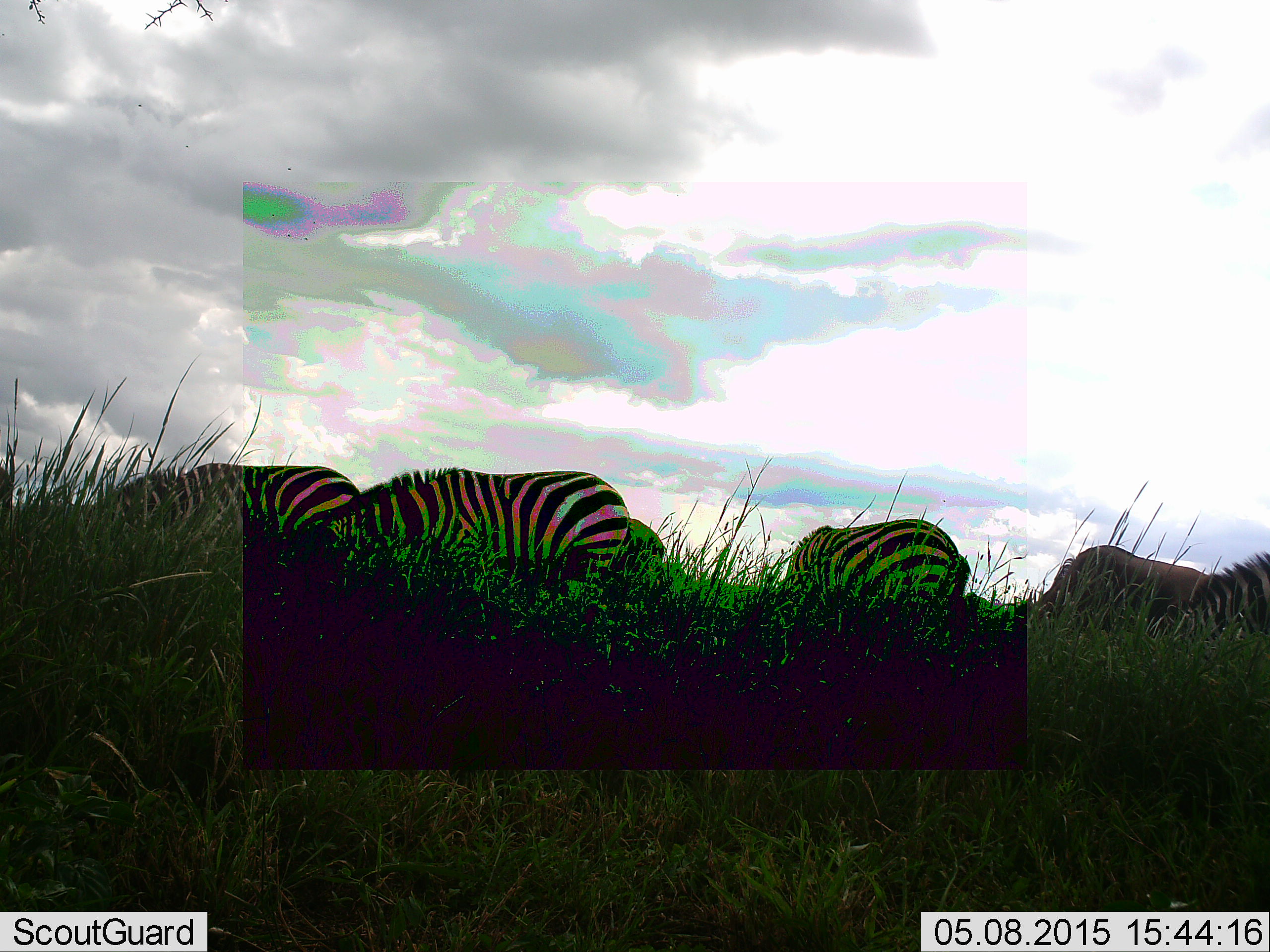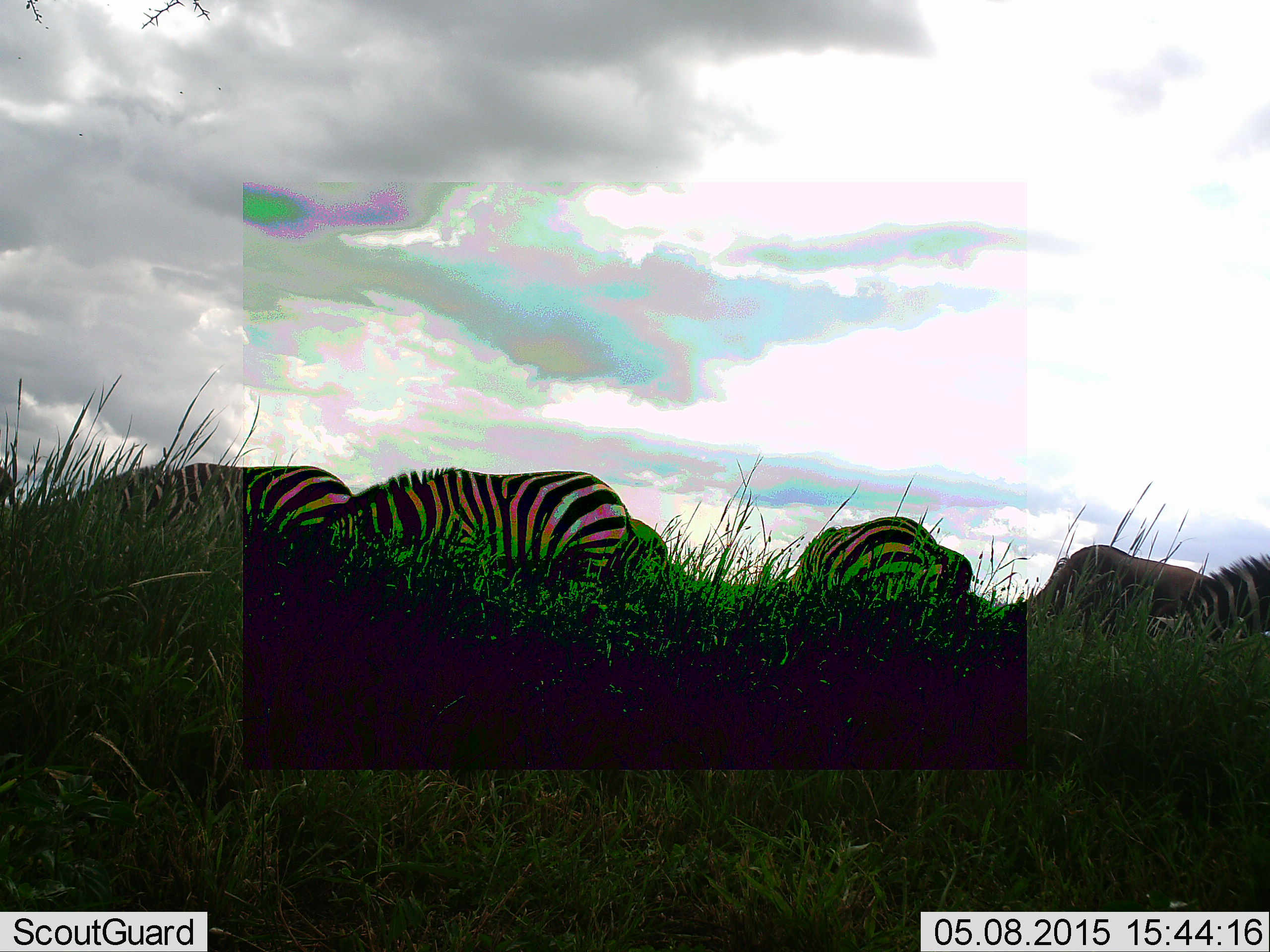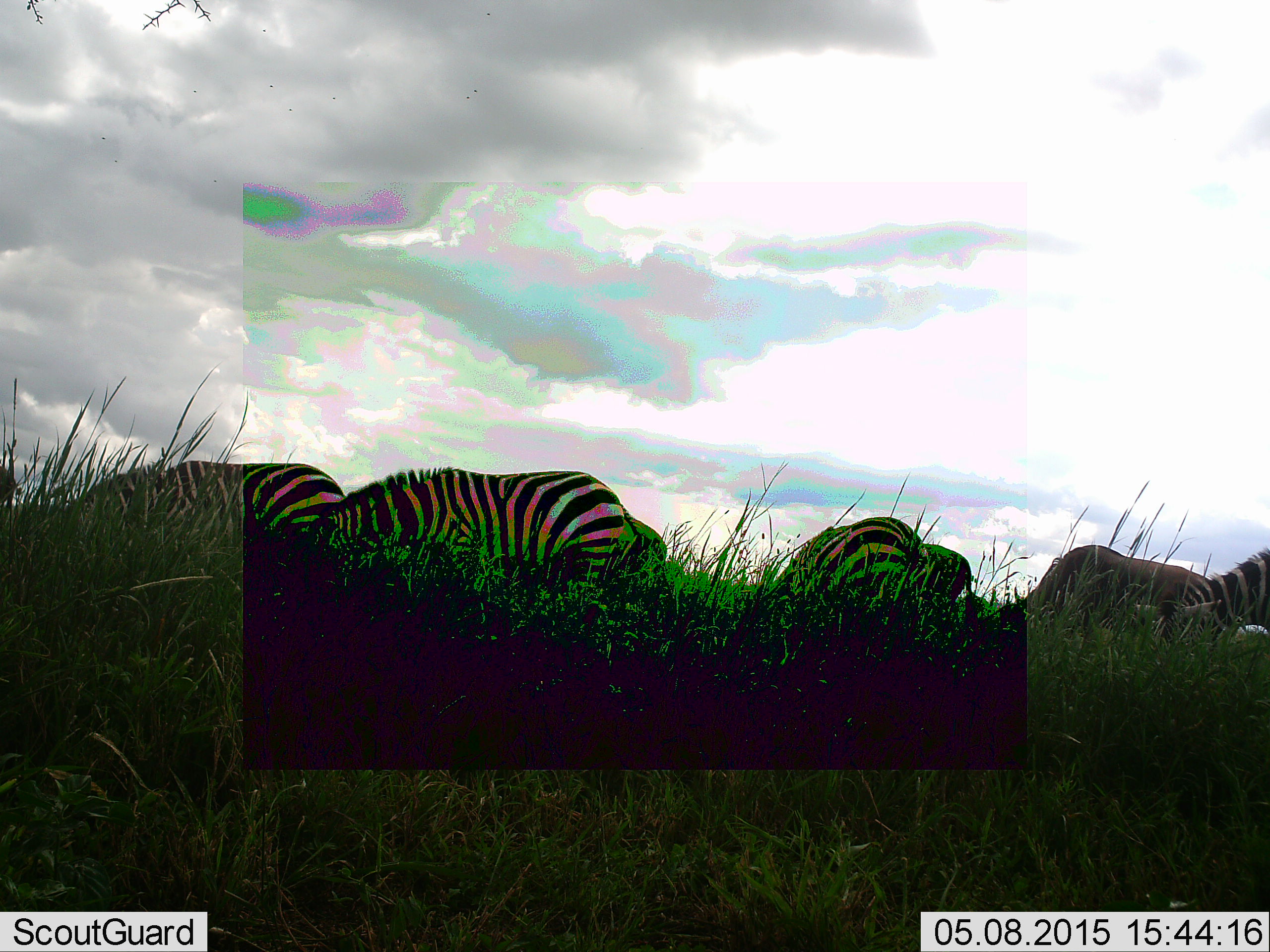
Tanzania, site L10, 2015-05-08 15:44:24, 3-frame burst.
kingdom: Animalia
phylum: Chordata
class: Mammalia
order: Artiodactyla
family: Bovidae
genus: Connochaetes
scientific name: Connochaetes taurinus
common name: blue wildebeest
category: wildebeest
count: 2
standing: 30%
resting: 0%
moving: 0%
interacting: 0%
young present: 0%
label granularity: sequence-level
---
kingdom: Animalia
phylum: Chordata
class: Mammalia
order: Perissodactyla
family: Equidae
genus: Equus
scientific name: Equus quagga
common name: plains zebra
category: zebra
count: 5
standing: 22%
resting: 0%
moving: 11%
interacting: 0%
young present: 0%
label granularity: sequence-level